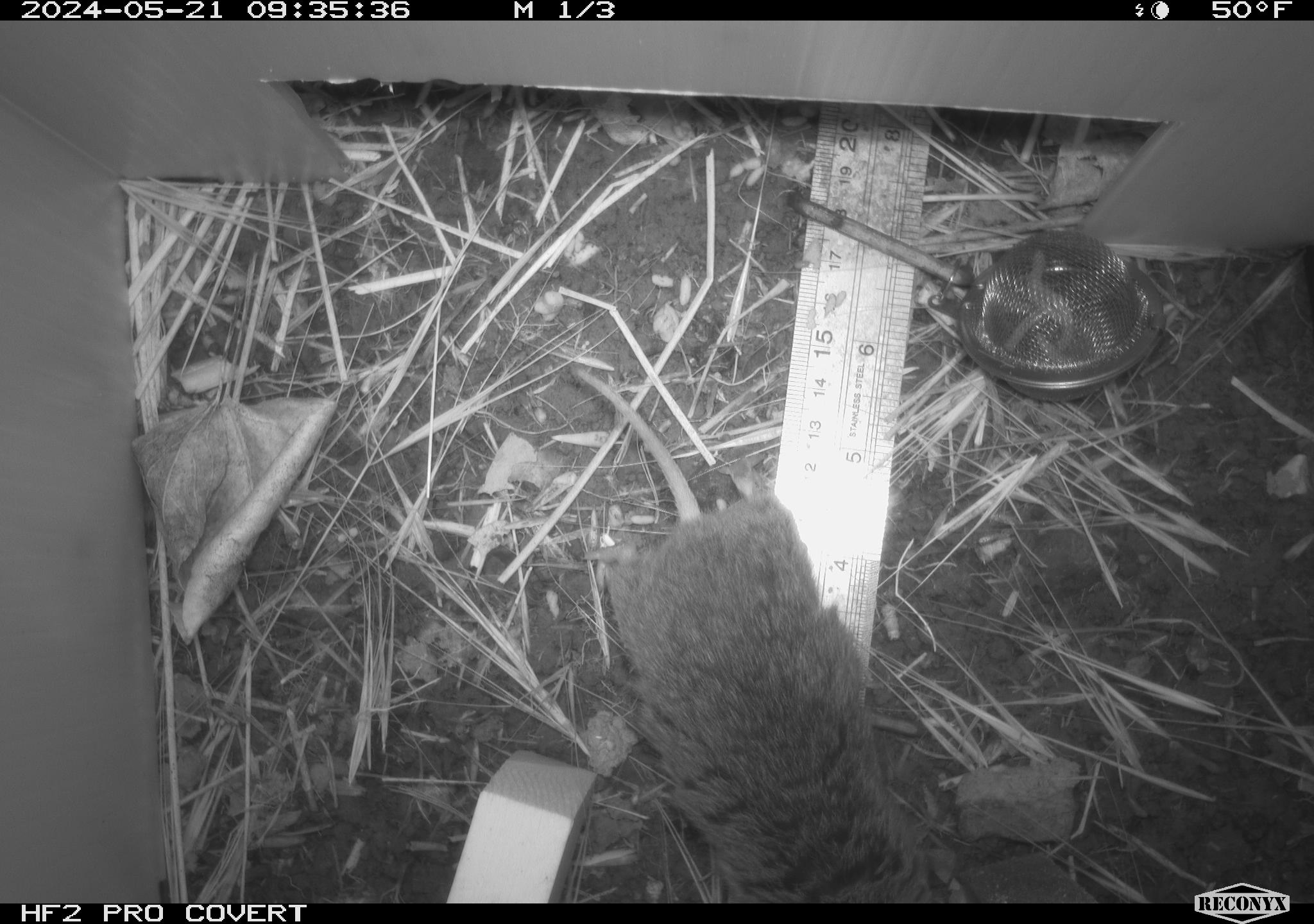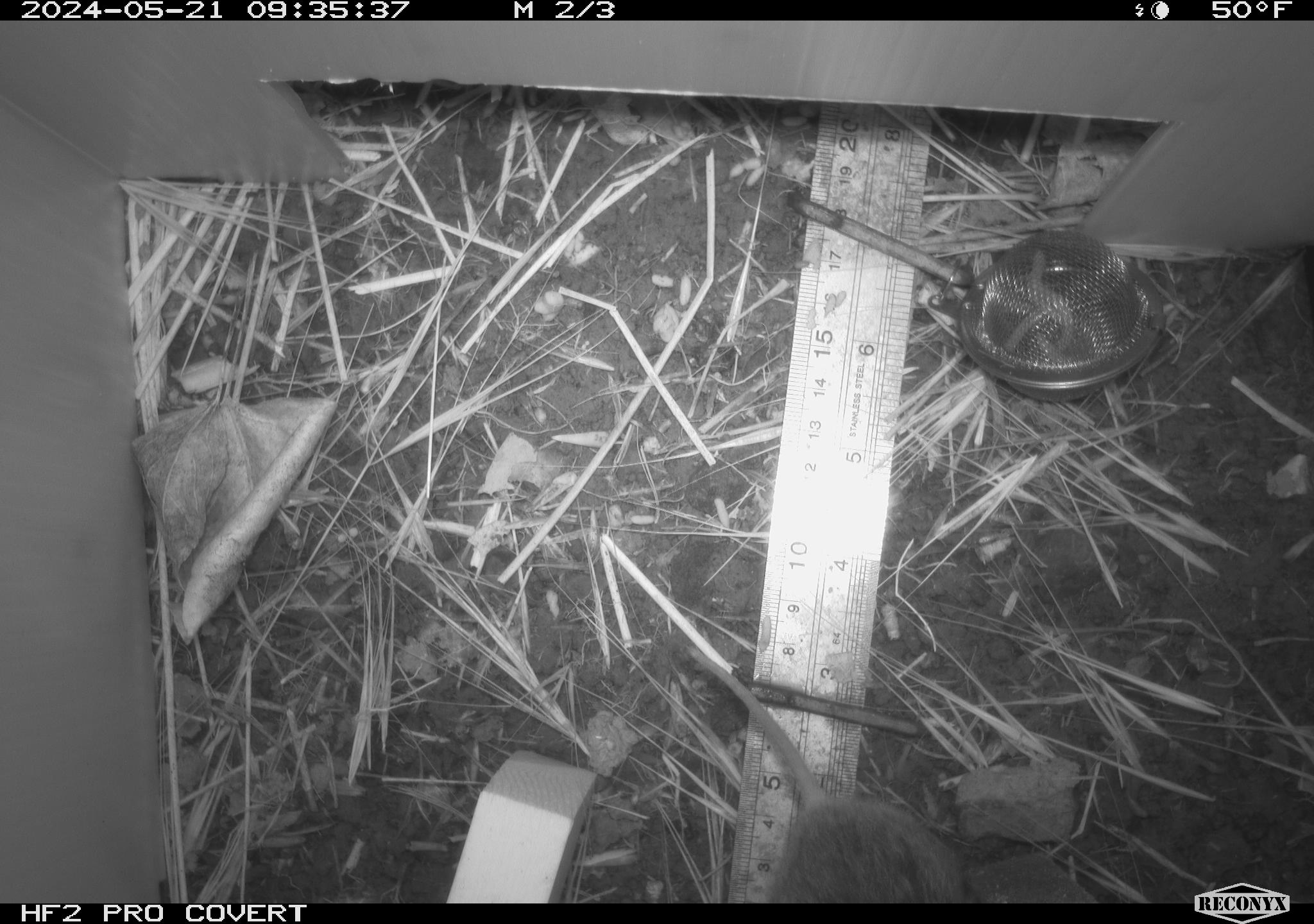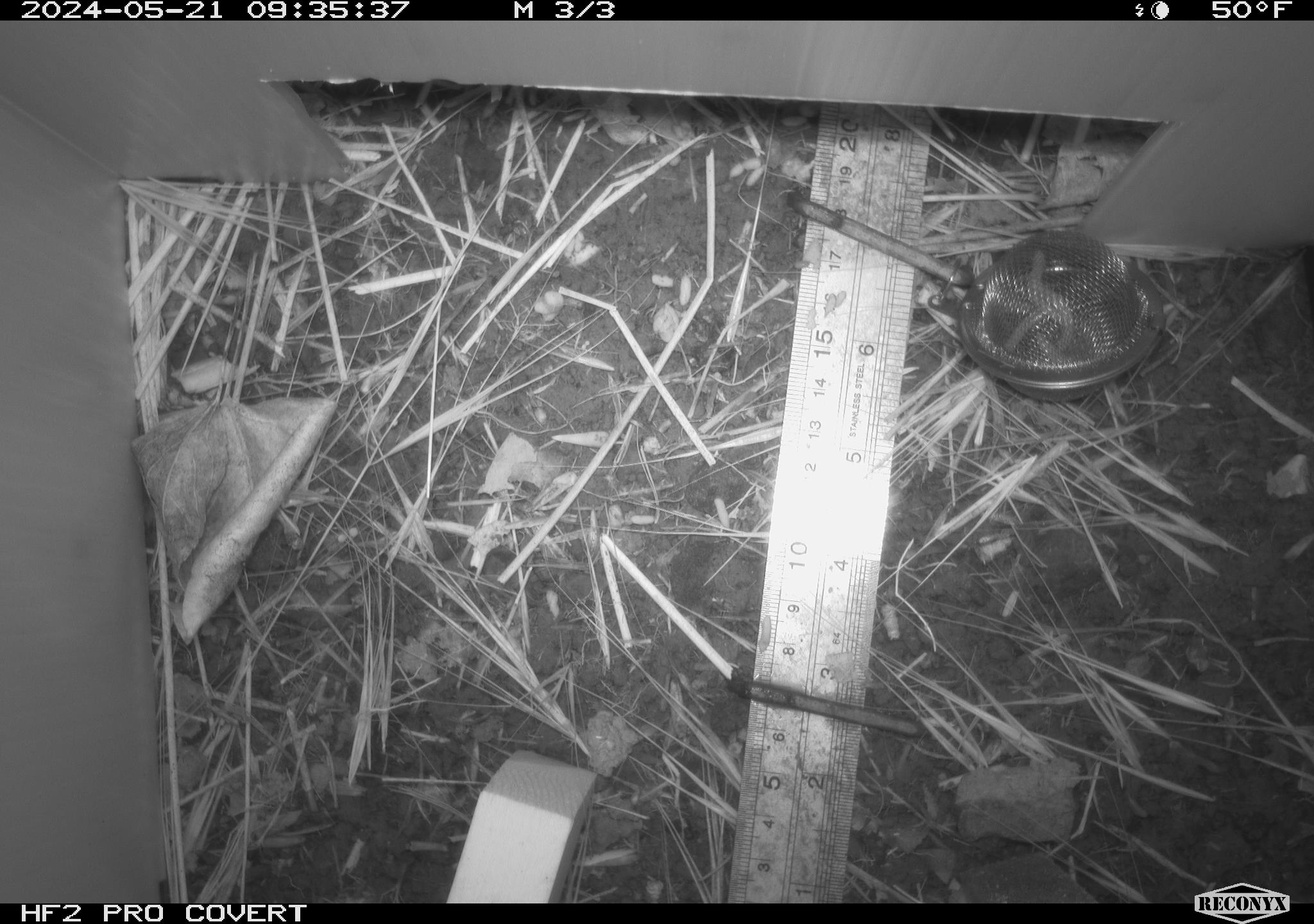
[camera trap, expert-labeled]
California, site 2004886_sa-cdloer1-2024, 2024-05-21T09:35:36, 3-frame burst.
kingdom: Animalia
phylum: Chordata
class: Mammalia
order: Rodentia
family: Cricetidae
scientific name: Arvicolinae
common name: voles, lemmings, and muskrats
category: arvicolinae subfamily